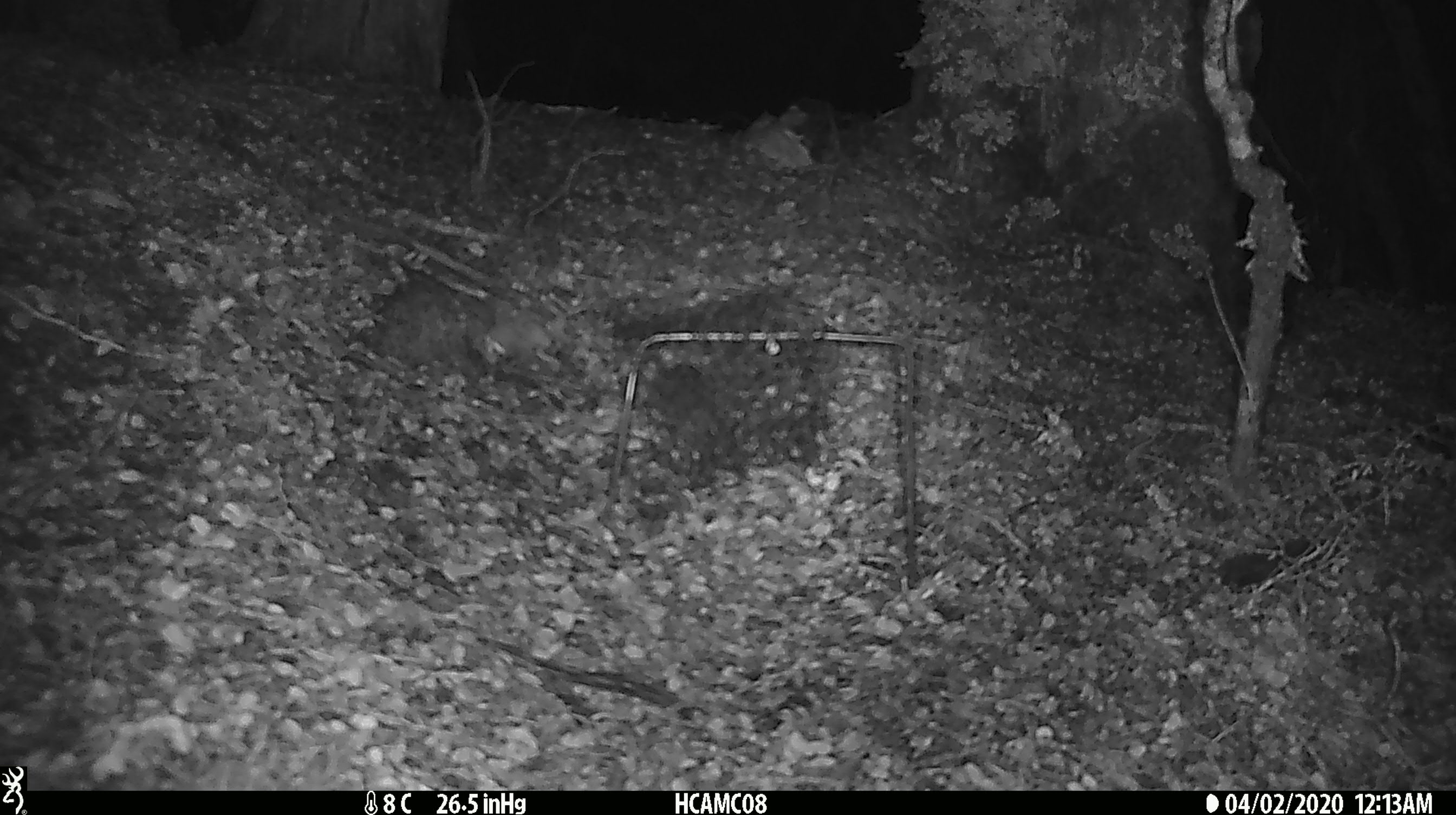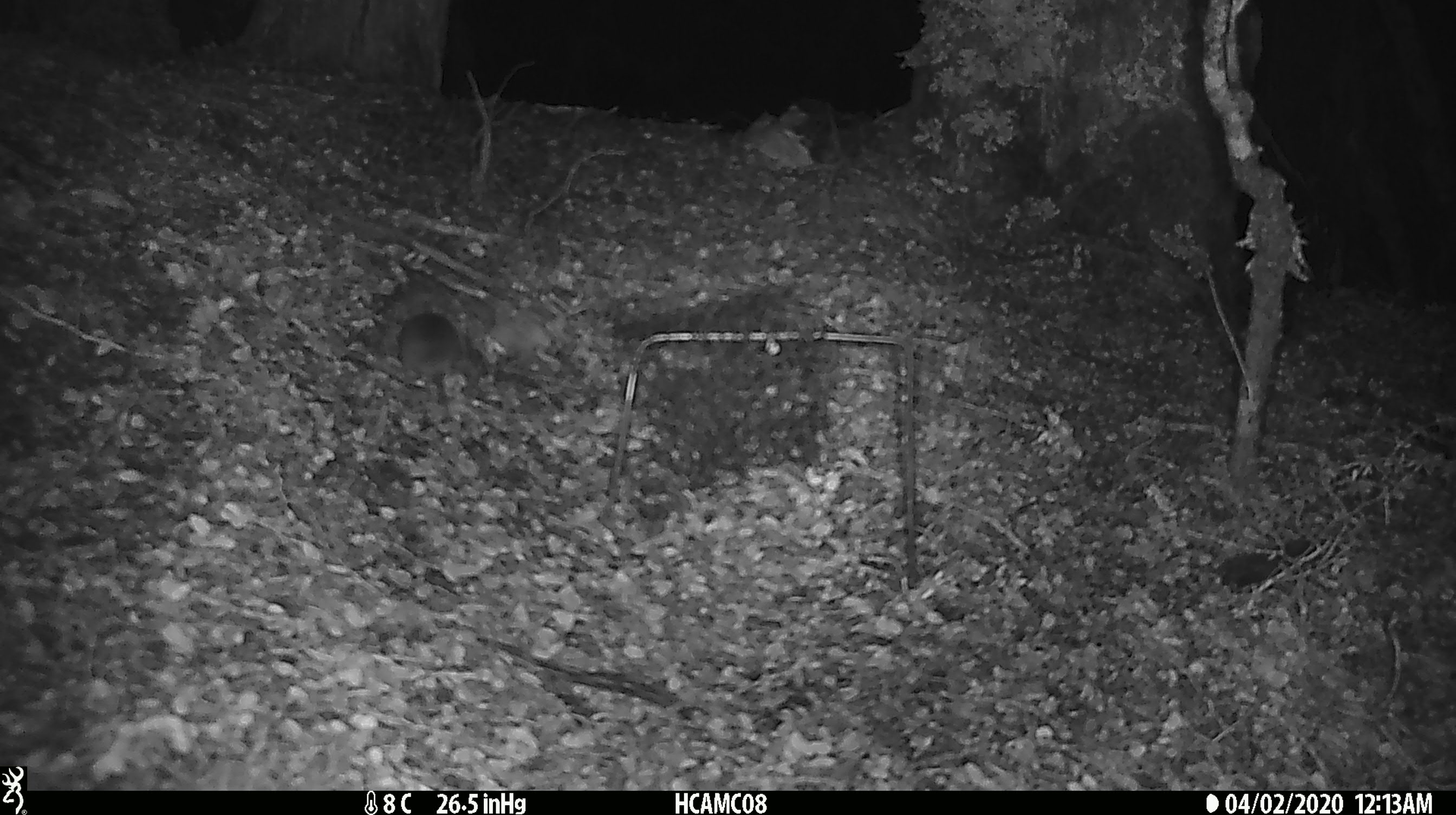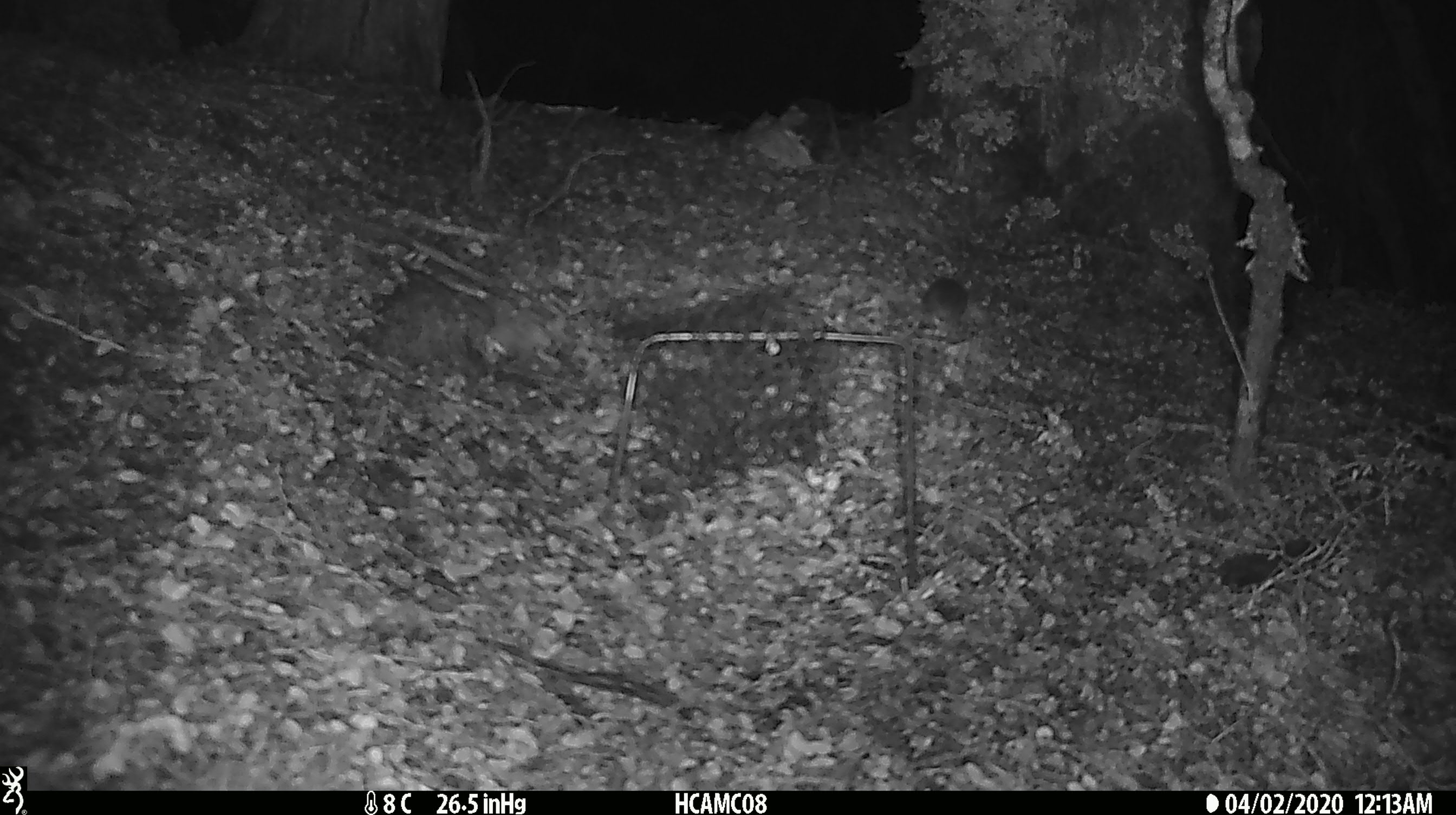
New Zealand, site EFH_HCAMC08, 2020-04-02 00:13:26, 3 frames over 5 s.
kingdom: Animalia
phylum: Chordata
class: Mammalia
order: Rodentia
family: Muridae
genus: Mus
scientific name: Mus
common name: mouse